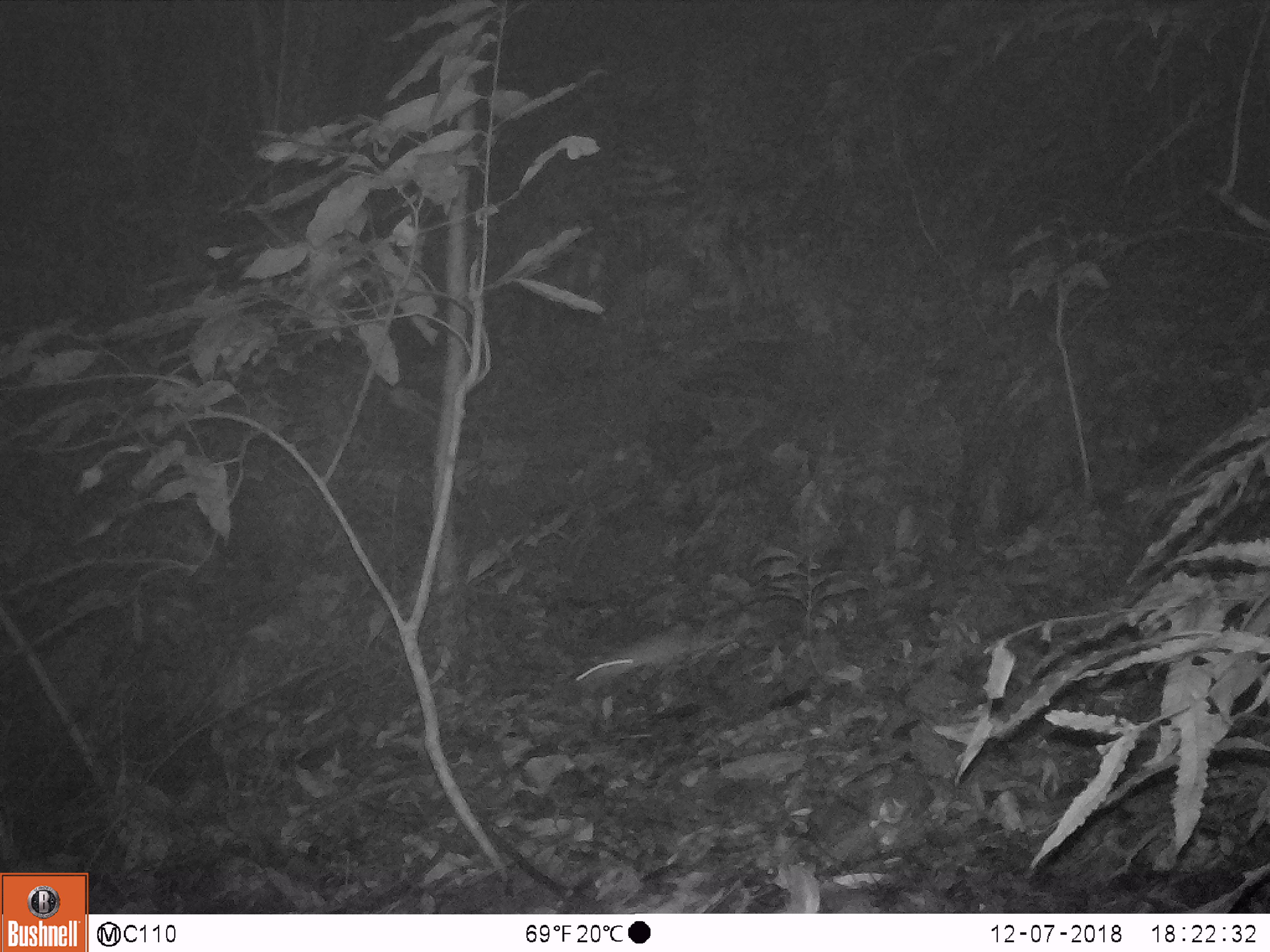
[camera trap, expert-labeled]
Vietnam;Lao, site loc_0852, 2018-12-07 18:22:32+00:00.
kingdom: Animalia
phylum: Chordata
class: Mammalia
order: Rodentia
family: Muridae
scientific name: Muridae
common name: old-world mice and rats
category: unidentified murid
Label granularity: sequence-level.